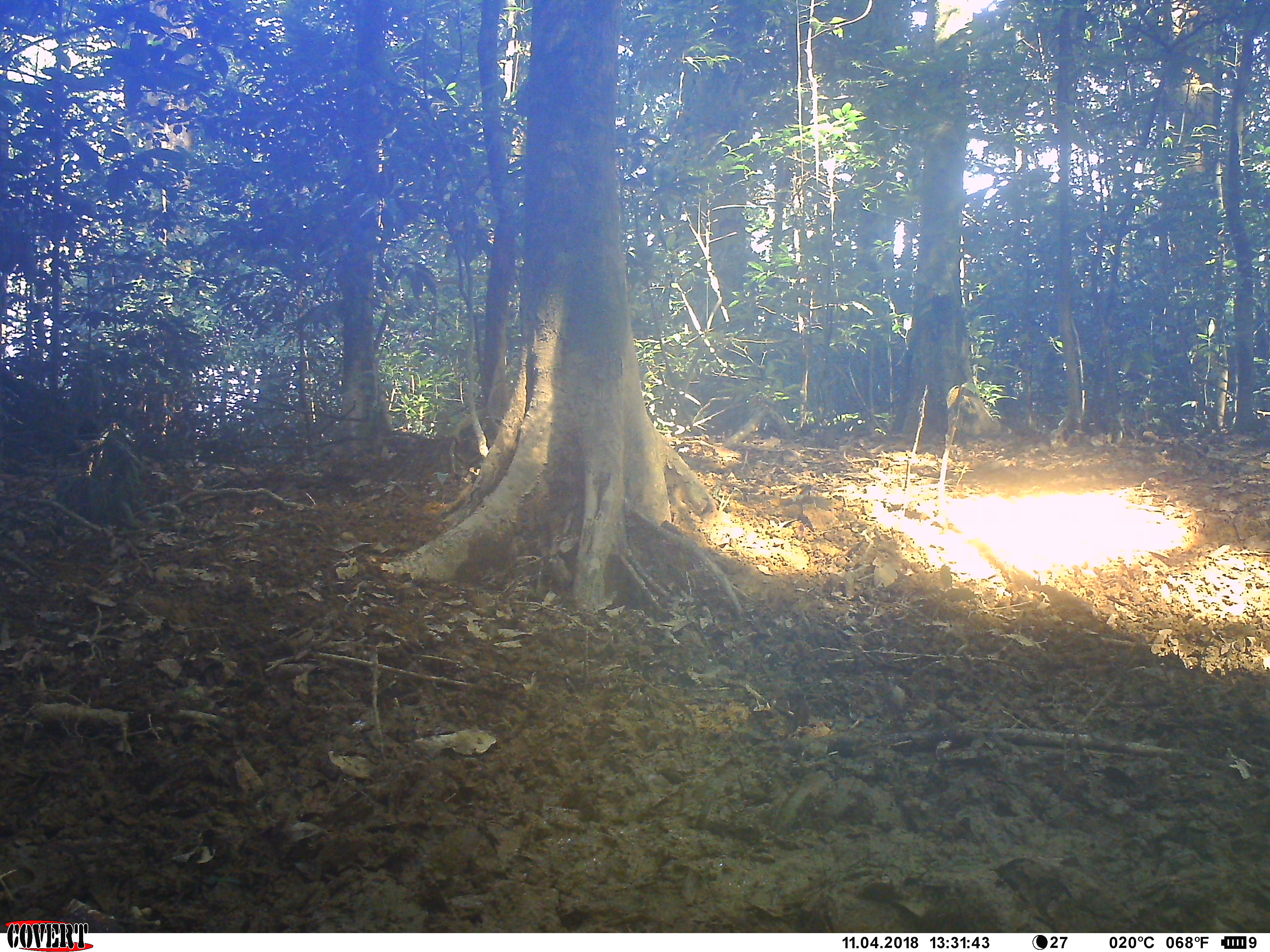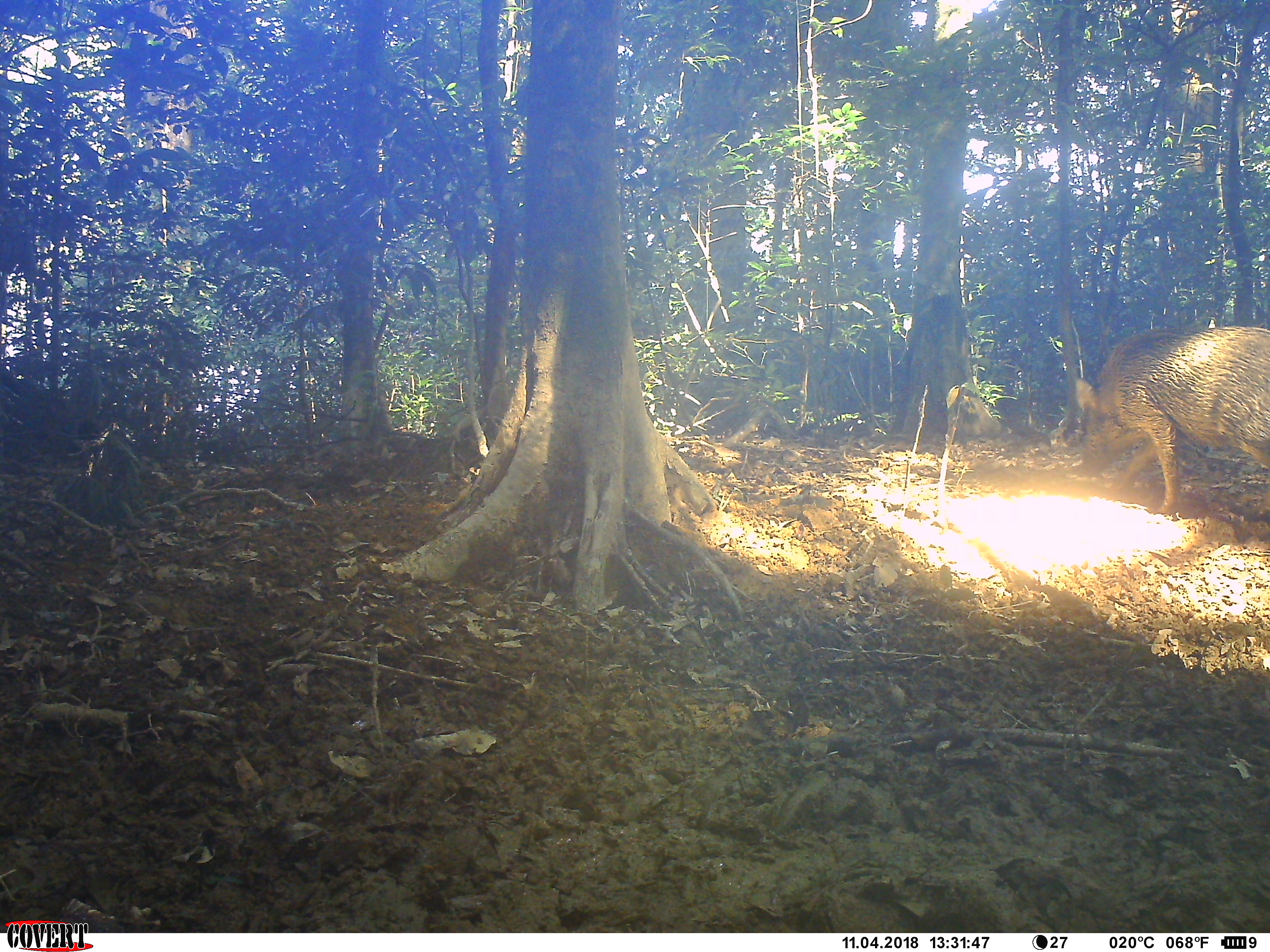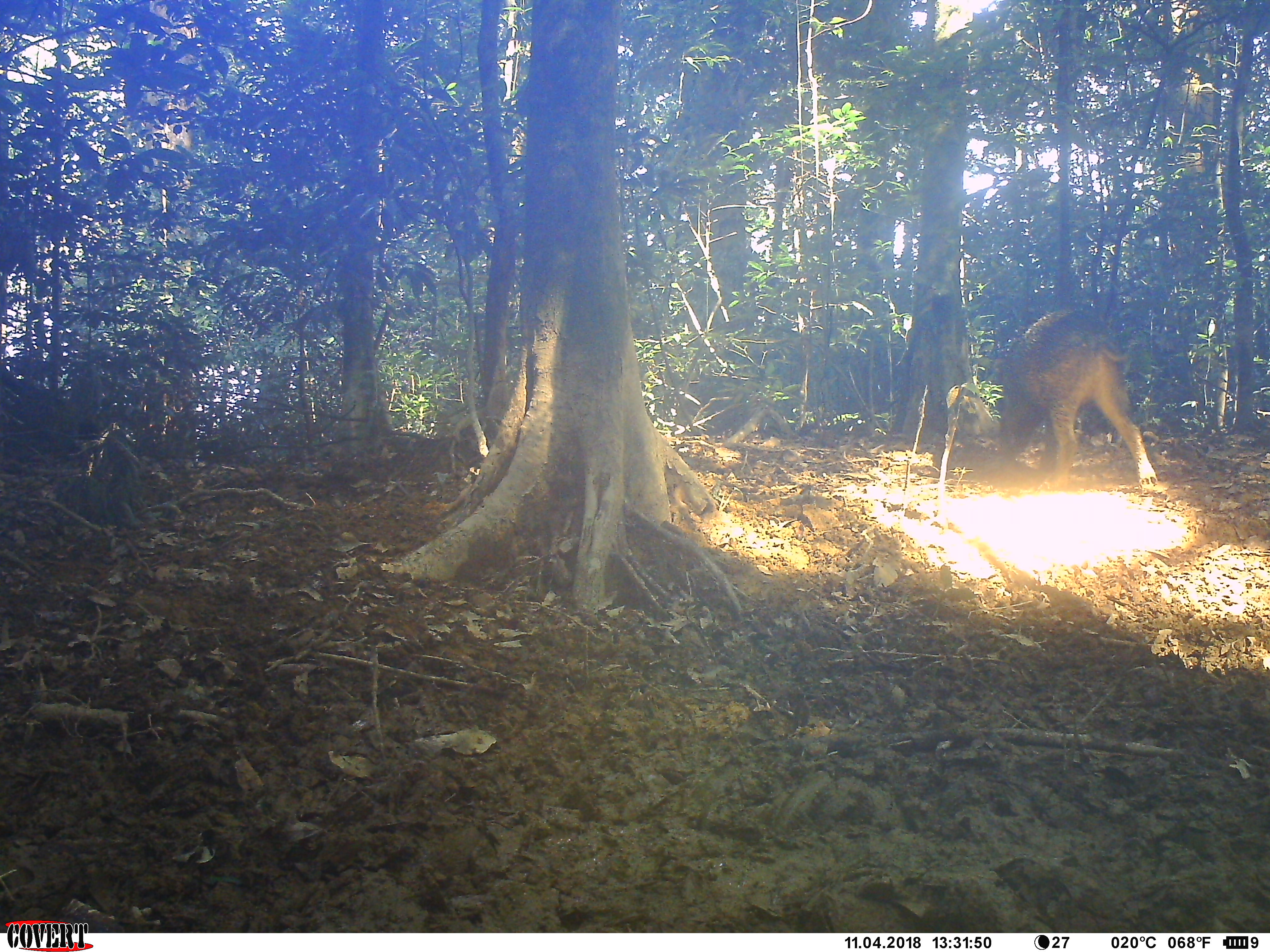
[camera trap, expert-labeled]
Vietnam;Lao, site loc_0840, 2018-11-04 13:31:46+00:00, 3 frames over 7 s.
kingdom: Animalia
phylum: Chordata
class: Mammalia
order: Artiodactyla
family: Suidae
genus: Sus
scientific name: Sus scrofa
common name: eurasian wild pig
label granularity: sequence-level